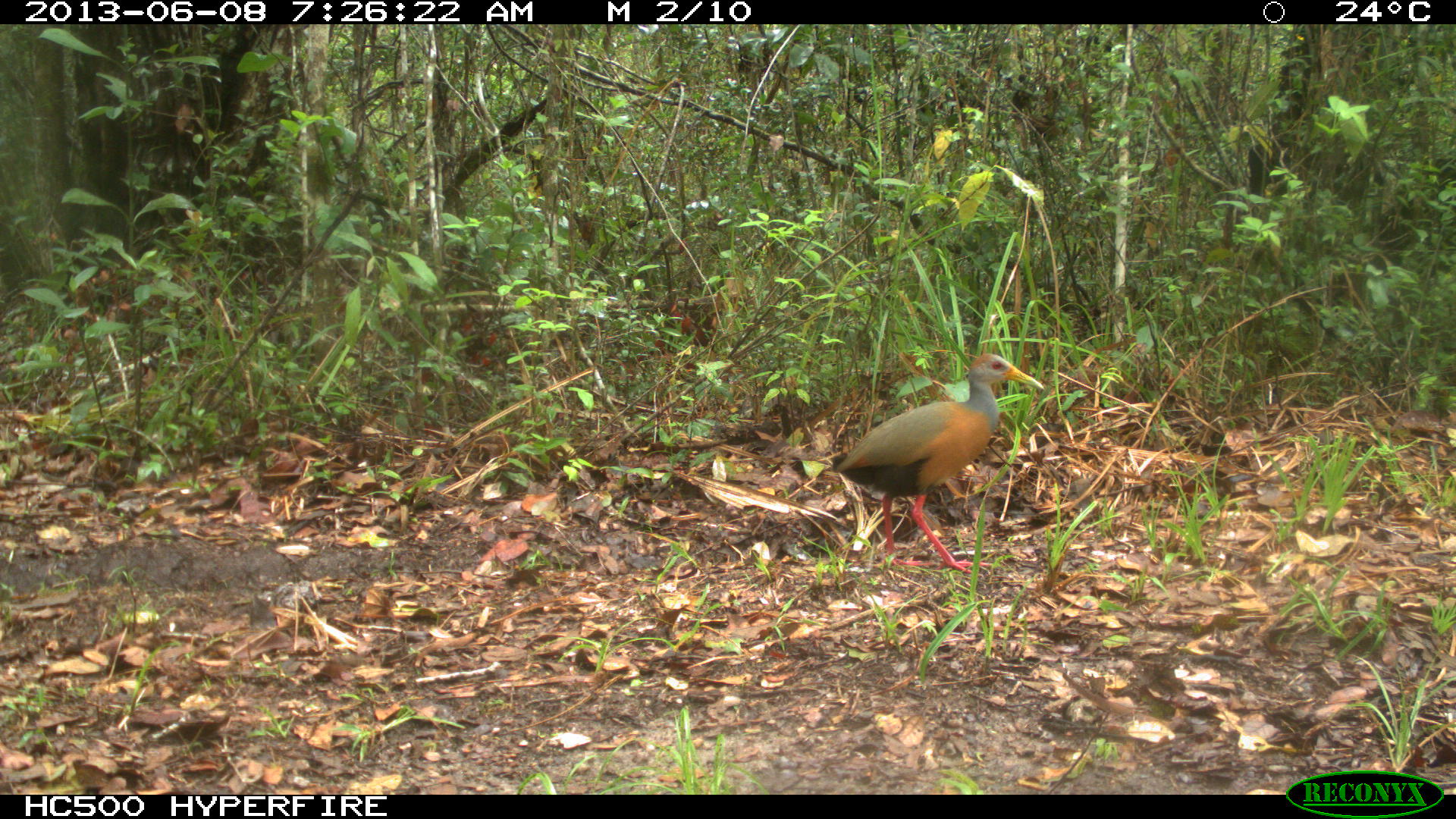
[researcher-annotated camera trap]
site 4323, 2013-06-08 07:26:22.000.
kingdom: Animalia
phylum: Chordata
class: Aves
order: Gruiformes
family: Rallidae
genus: Aramides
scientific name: Aramides cajaneus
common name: gray-necked wood-rail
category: aramides cajanea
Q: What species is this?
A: Aramides cajanea (gray-necked wood-rail) (Aramides cajaneus).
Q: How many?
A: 1.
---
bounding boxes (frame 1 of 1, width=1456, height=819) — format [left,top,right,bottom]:
aramides cajanea: [830,351,1045,572]